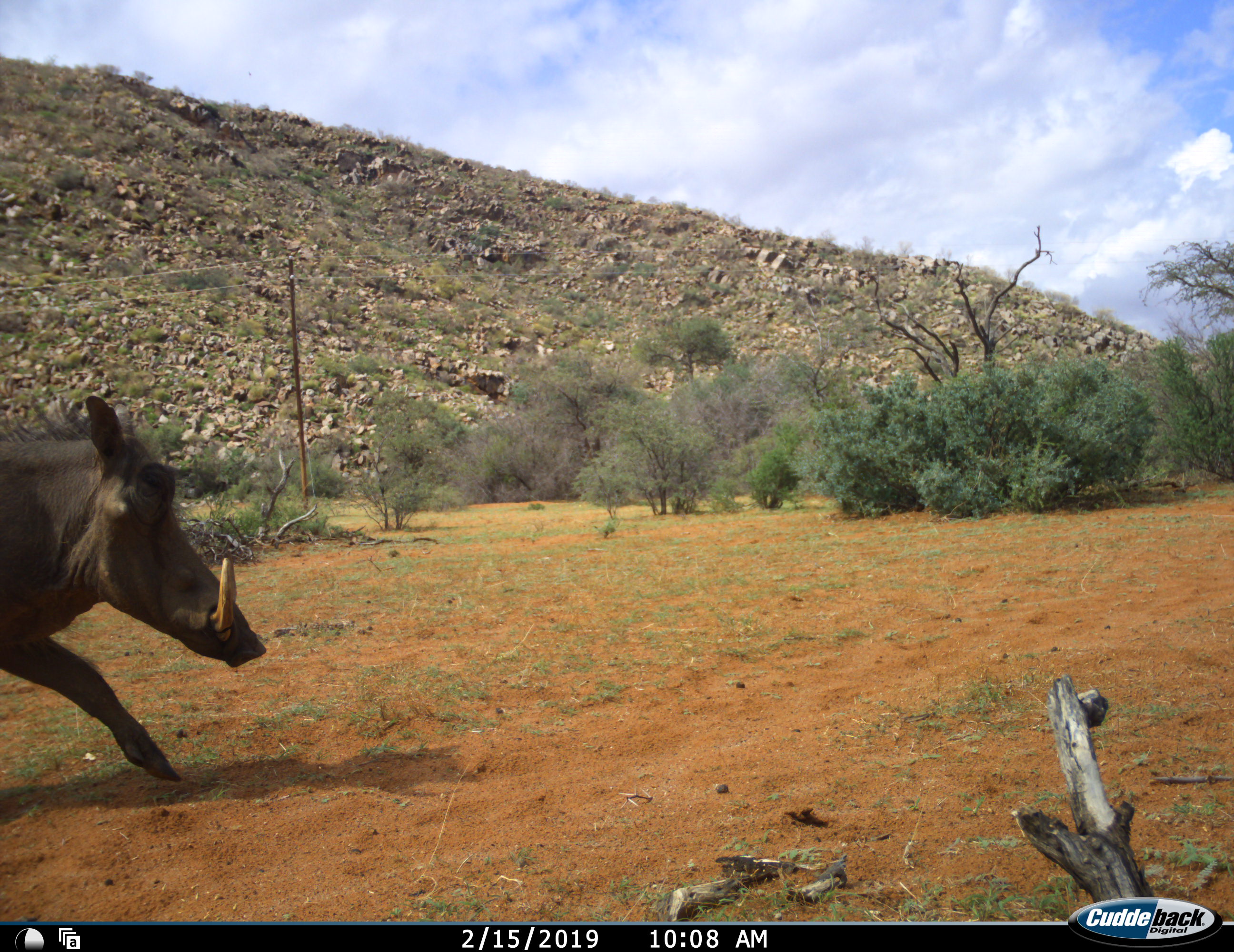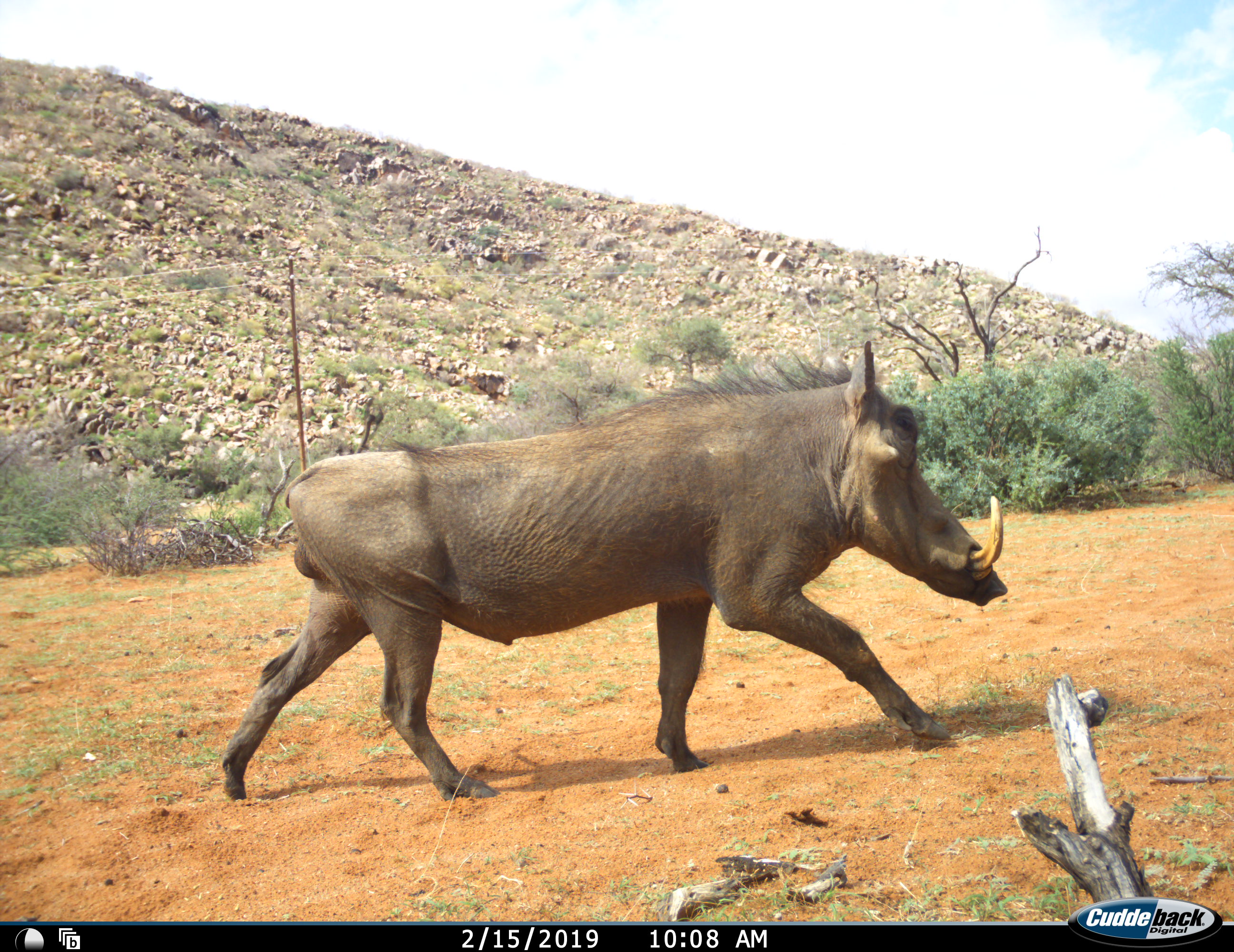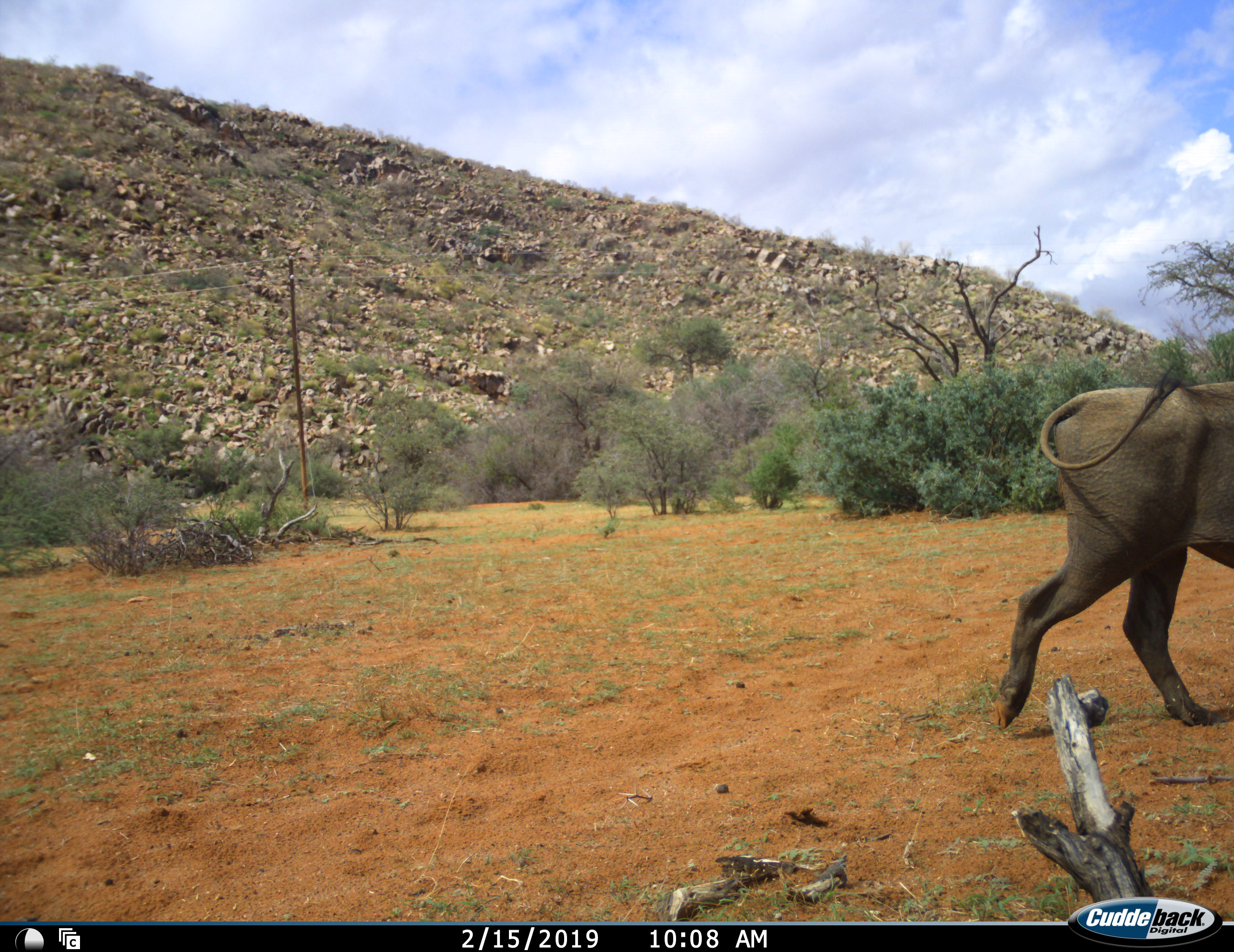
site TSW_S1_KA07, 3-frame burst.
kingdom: Animalia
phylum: Chordata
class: Mammalia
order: Artiodactyla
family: Suidae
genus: Phacochoerus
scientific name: Phacochoerus africanus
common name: warthog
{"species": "warthog (Phacochoerus africanus)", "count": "1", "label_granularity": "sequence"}